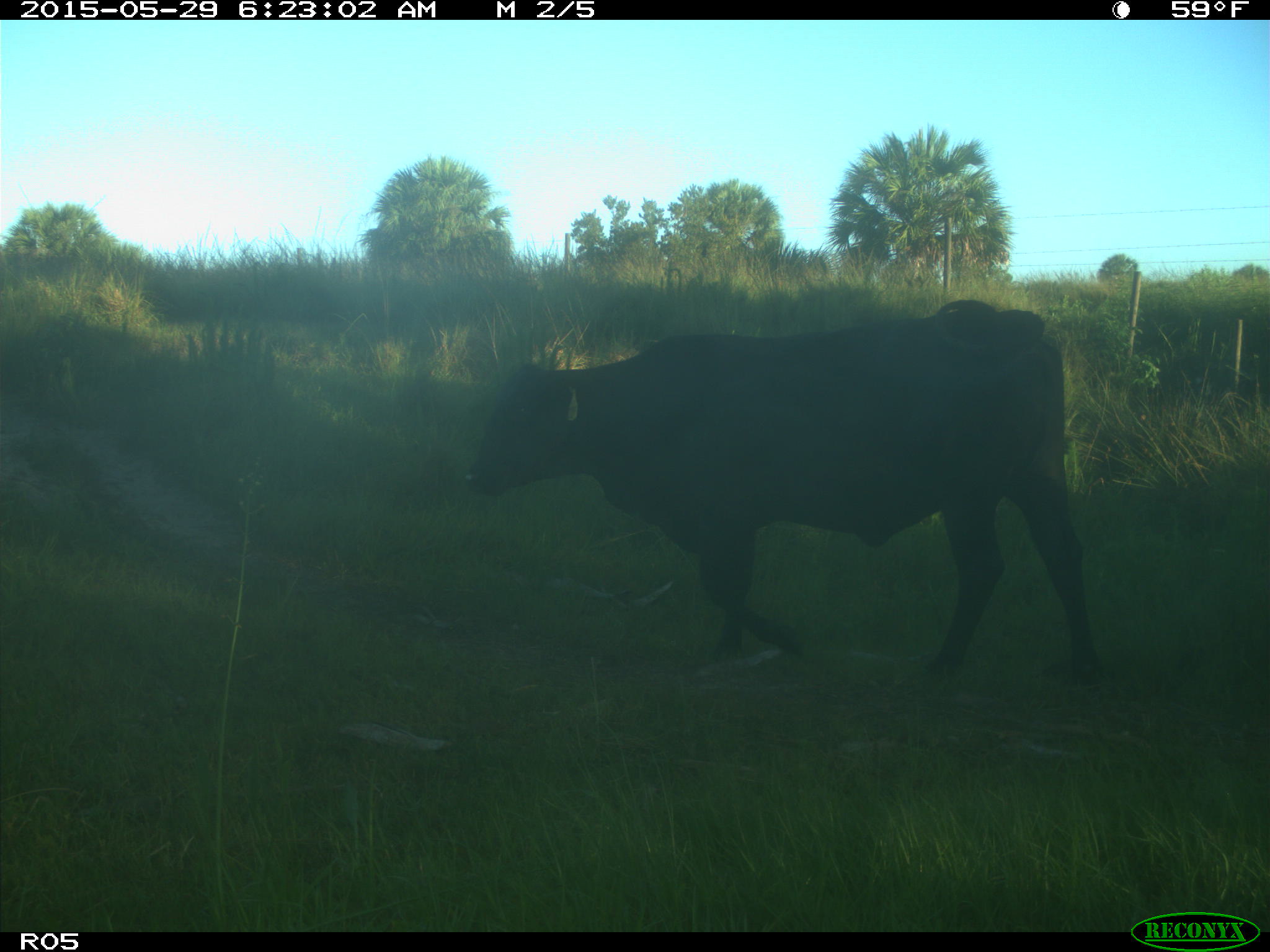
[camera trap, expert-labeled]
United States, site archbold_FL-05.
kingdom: Animalia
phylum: Chordata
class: Mammalia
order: Artiodactyla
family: Bovidae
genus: Bos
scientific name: Bos taurus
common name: domestic cow